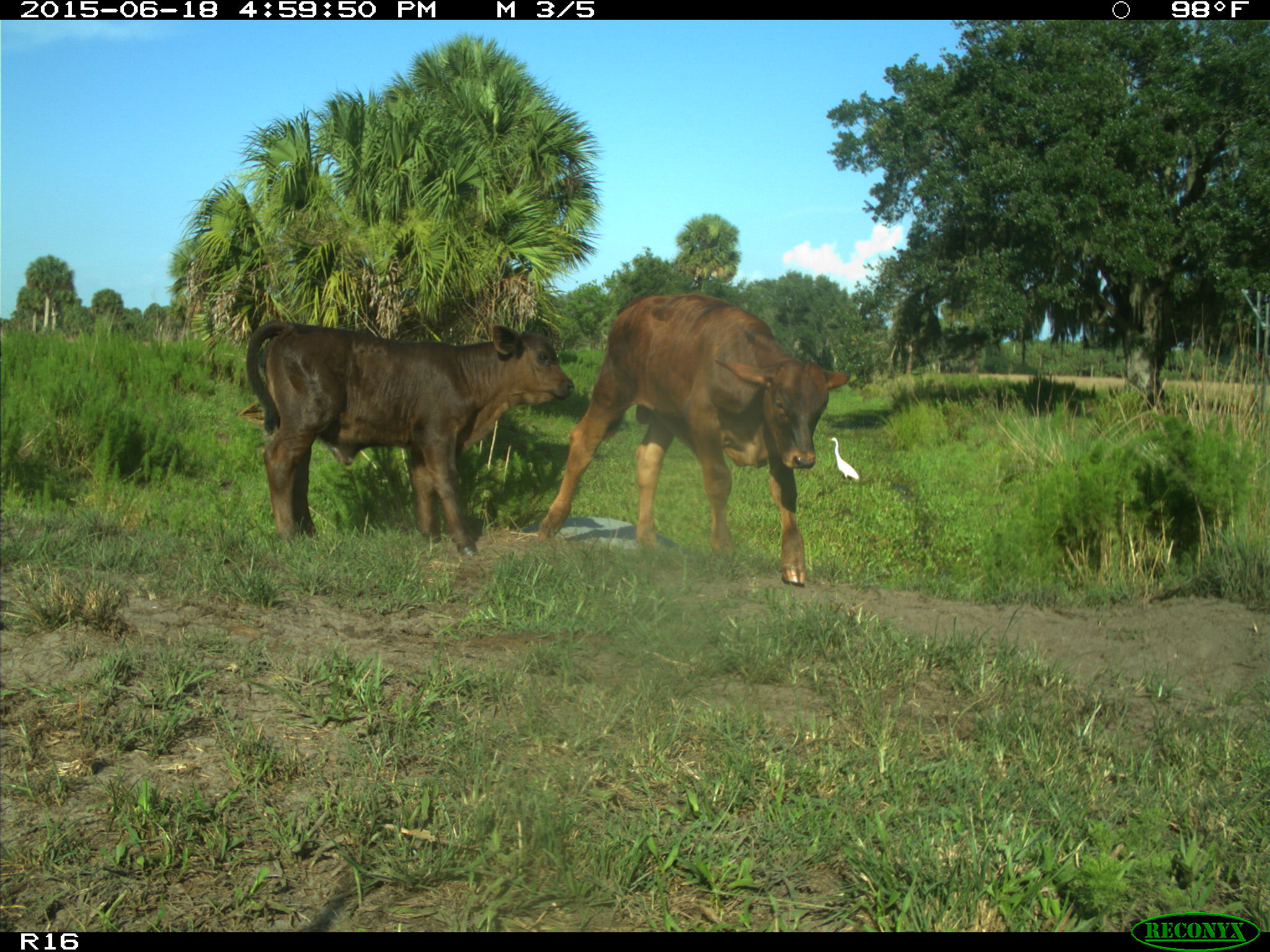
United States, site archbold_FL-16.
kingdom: Animalia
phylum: Chordata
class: Mammalia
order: Artiodactyla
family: Bovidae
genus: Bos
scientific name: Bos taurus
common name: domestic cow